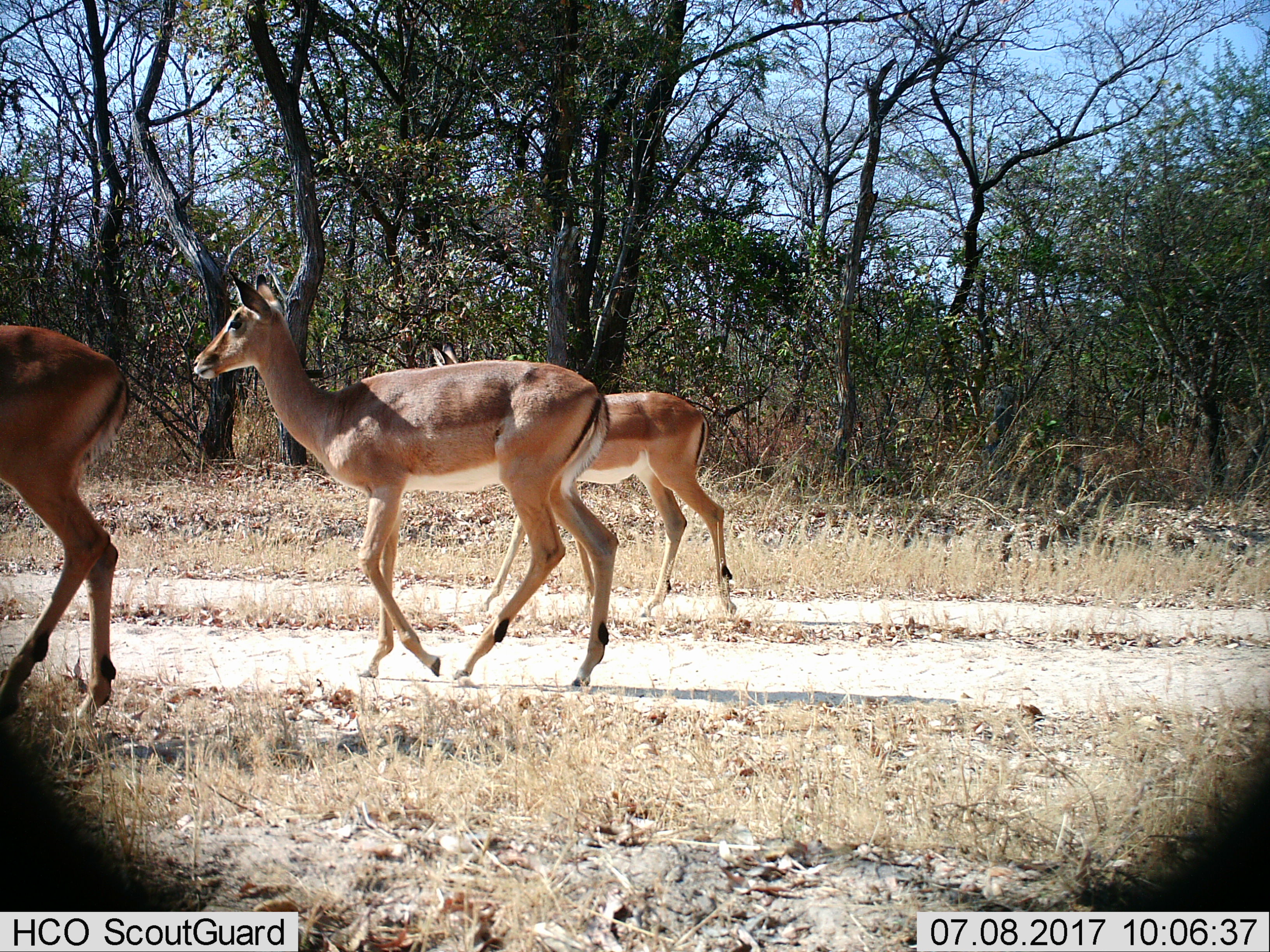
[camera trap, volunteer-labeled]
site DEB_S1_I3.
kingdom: Animalia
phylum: Chordata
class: Mammalia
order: Artiodactyla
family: Bovidae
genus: Aepyceros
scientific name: Aepyceros melampus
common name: impala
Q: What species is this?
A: Impala (Aepyceros melampus).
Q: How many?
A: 3.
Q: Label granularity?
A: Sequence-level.